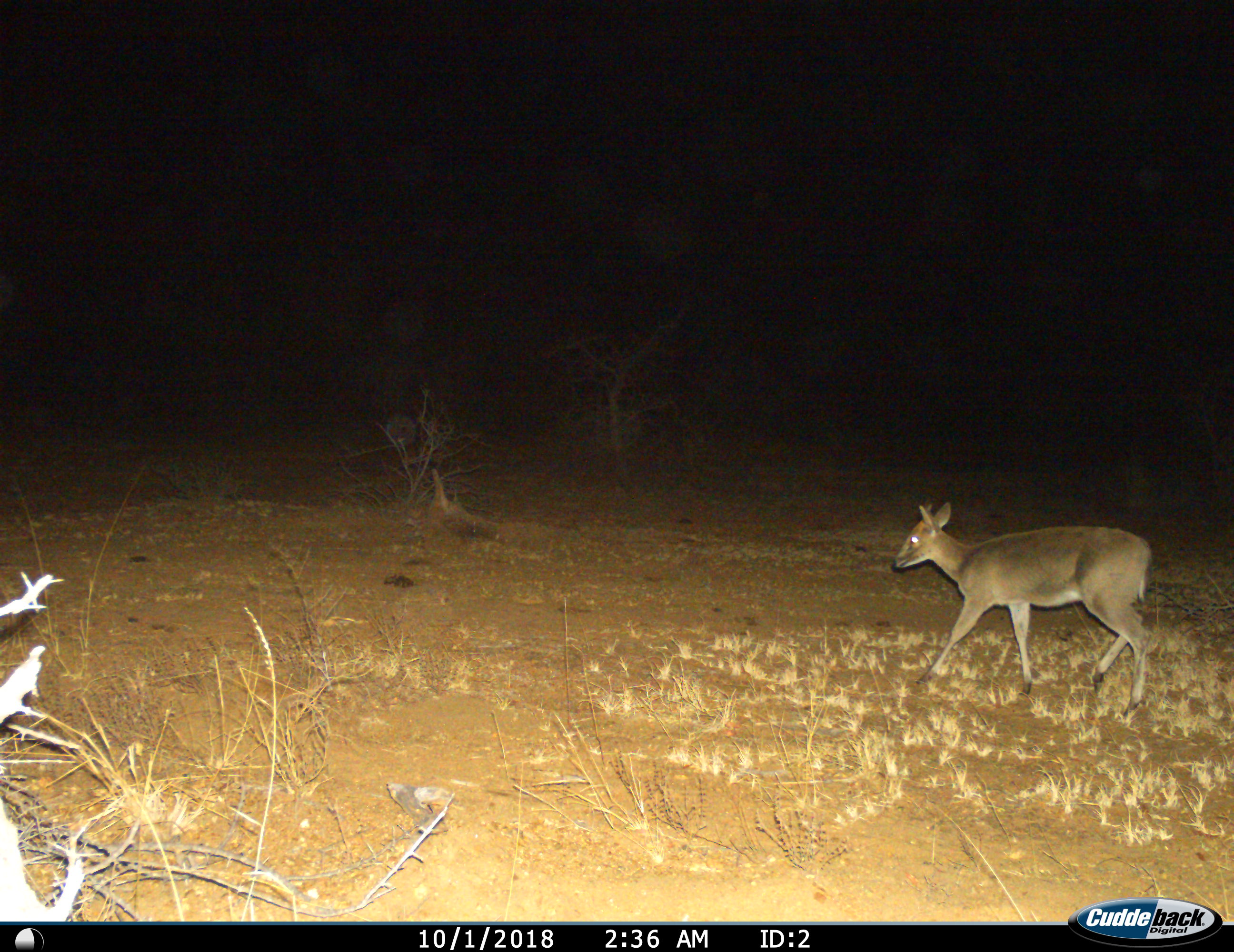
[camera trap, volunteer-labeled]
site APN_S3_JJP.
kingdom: Animalia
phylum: Chordata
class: Mammalia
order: Artiodactyla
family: Bovidae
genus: Sylvicapra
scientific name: Sylvicapra grimmia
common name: common duiker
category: duikercommongrey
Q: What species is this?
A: Duikercommongrey (common duiker) (Sylvicapra grimmia).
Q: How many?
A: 1.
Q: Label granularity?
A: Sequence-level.